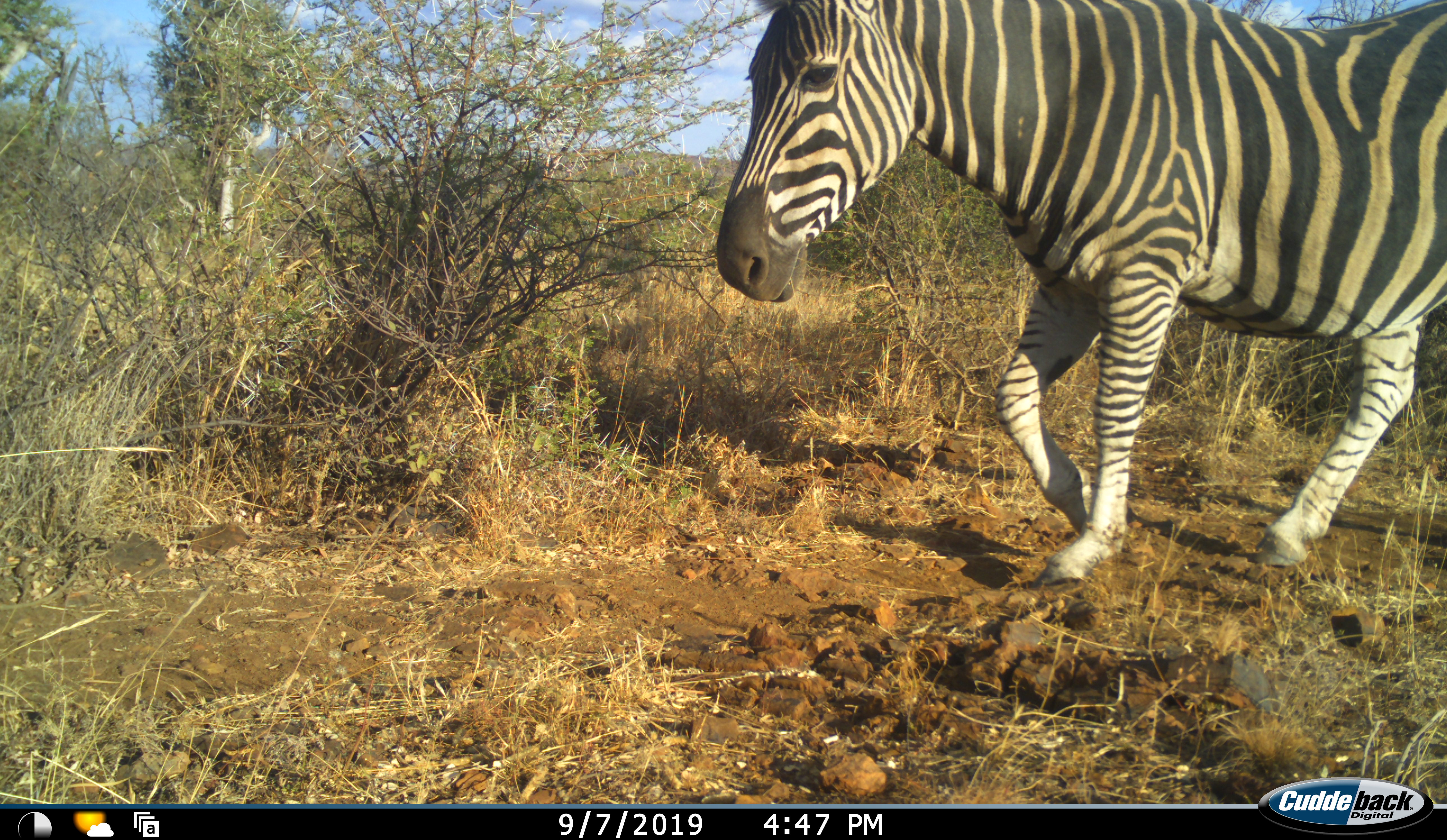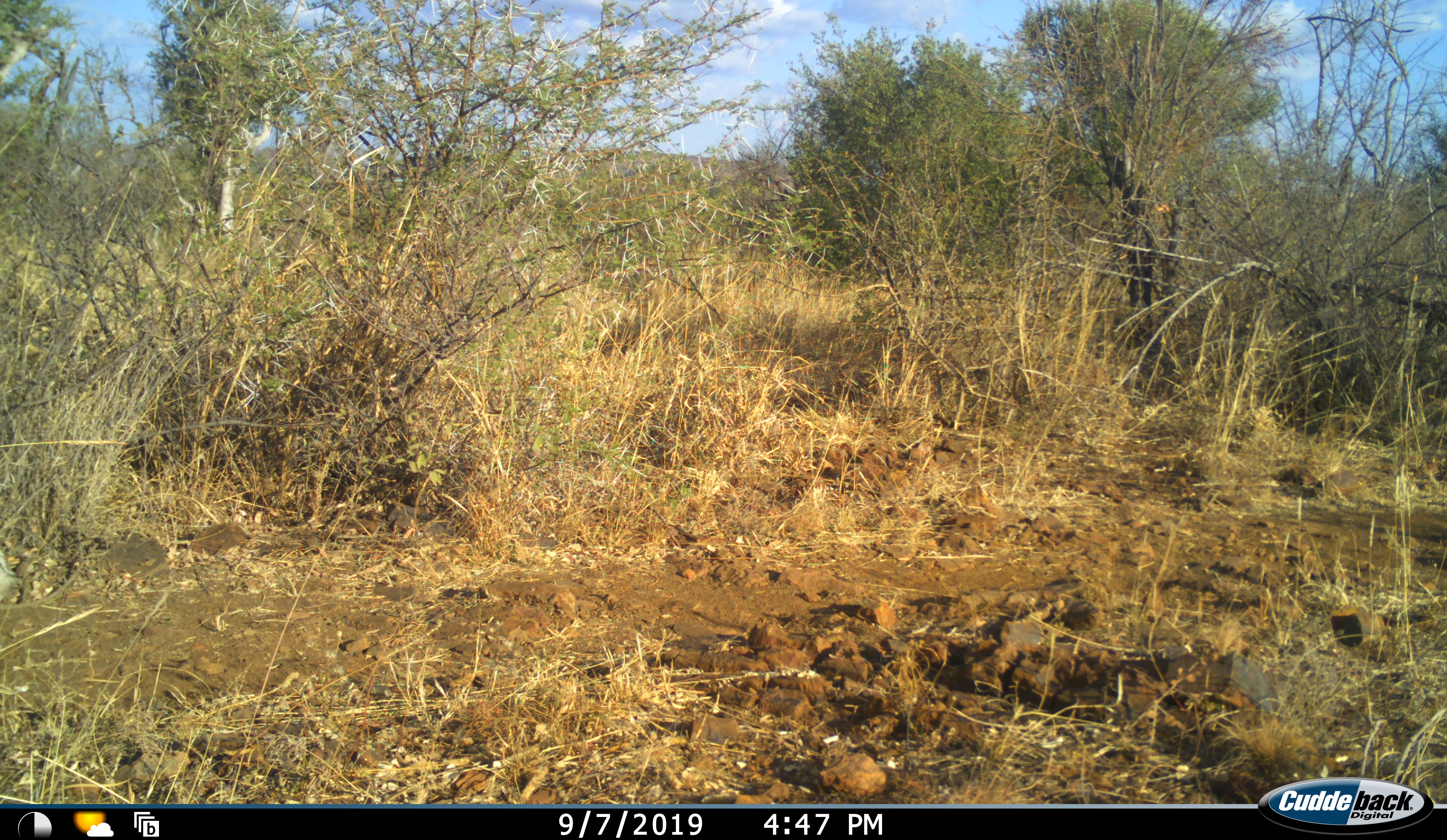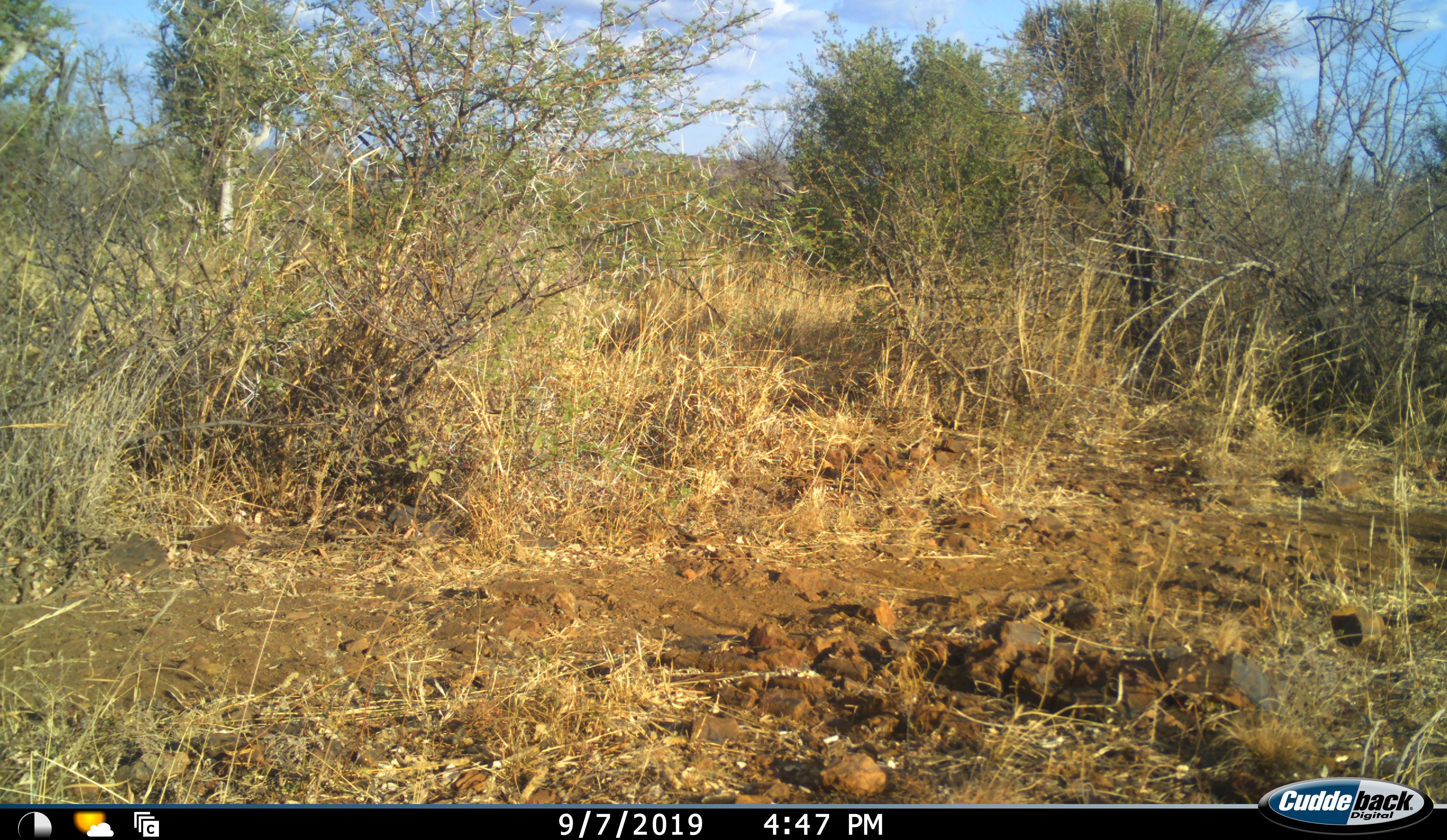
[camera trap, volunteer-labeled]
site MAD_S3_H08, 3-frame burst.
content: unidentified animal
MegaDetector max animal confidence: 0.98